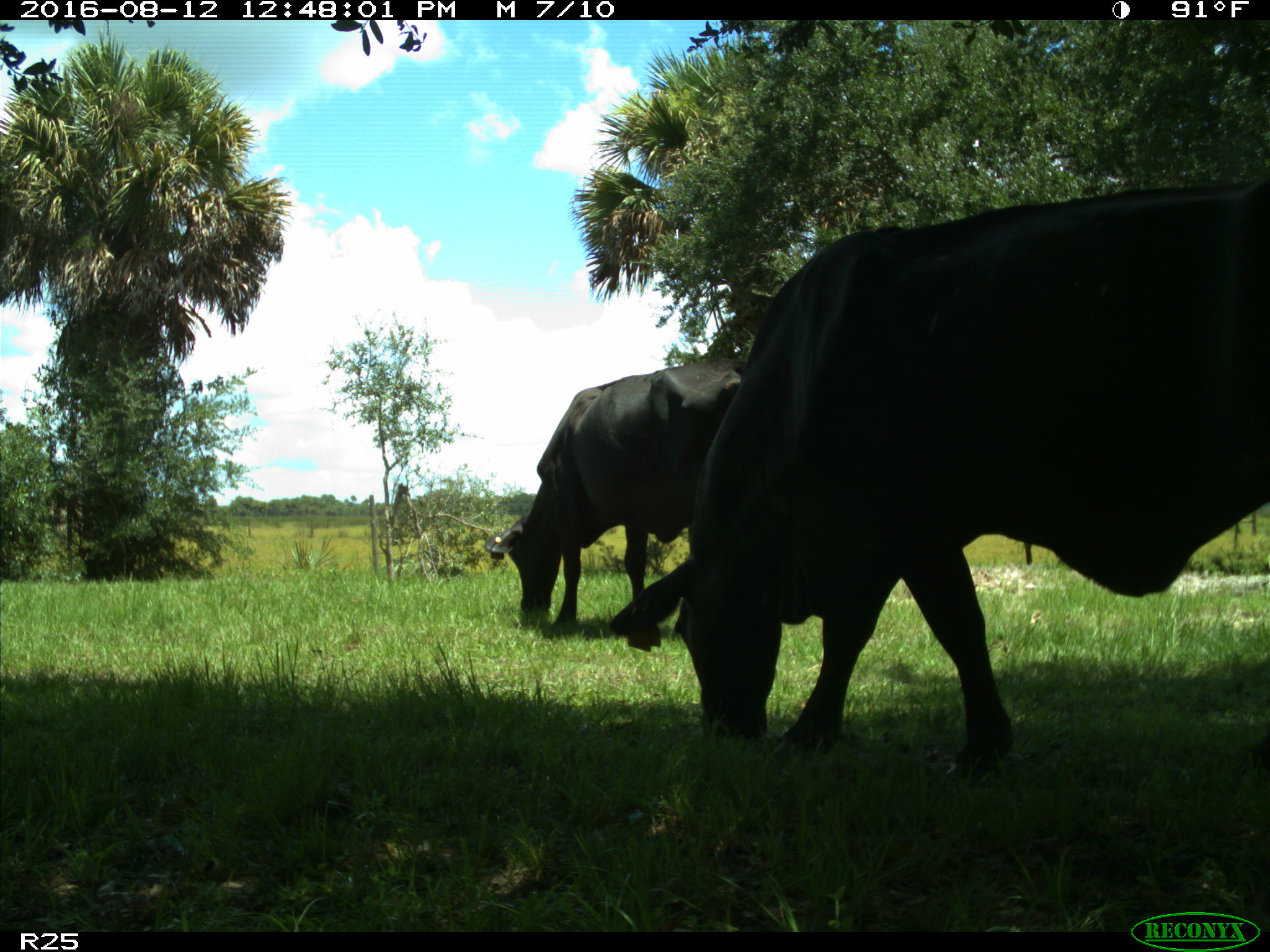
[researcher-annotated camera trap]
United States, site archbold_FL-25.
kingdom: Animalia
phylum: Chordata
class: Mammalia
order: Artiodactyla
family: Bovidae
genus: Bos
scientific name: Bos taurus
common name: domestic cow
Bos taurus (domestic cow).